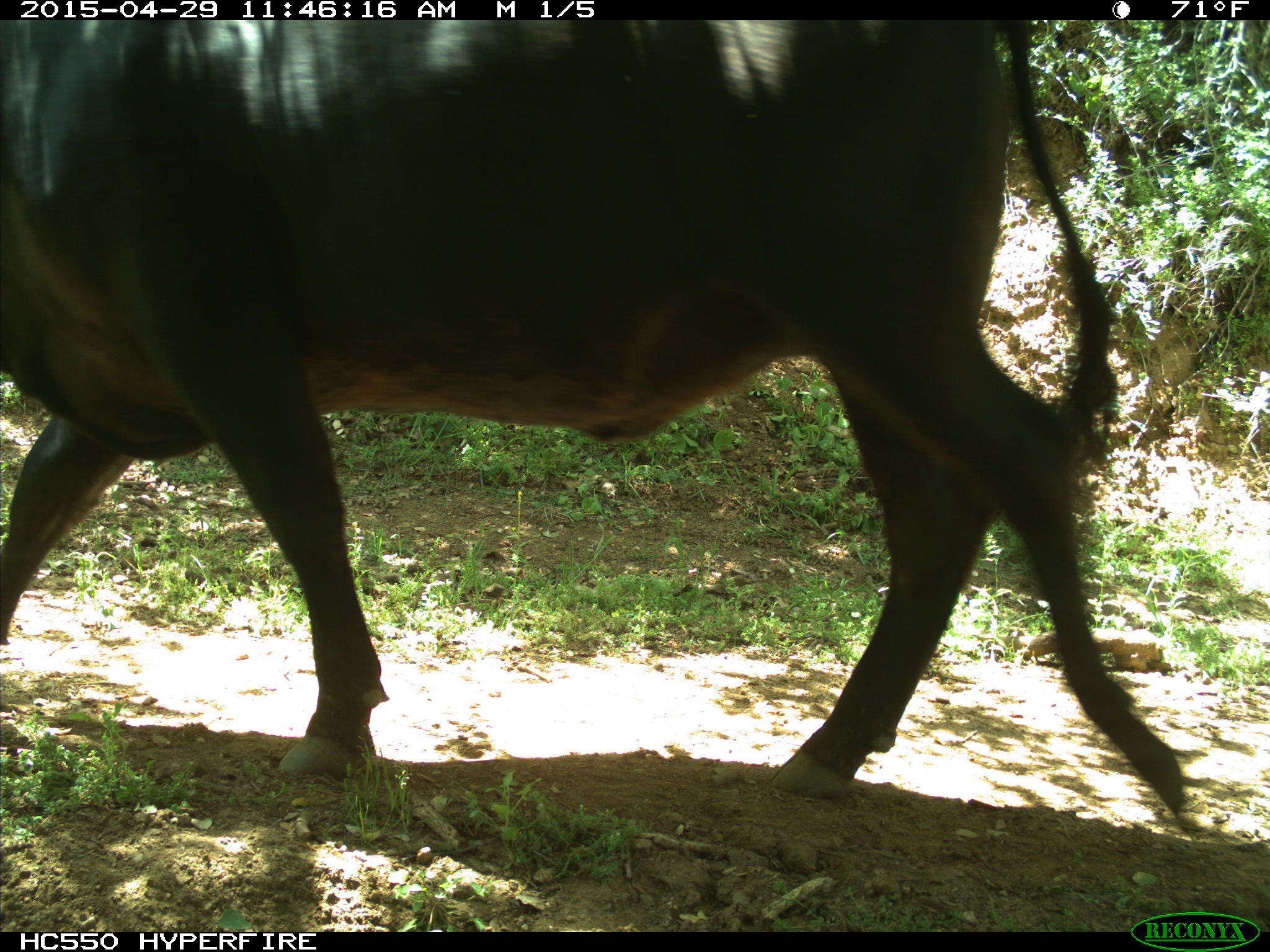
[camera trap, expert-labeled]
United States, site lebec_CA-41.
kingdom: Animalia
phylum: Chordata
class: Mammalia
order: Artiodactyla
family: Bovidae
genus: Bos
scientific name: Bos taurus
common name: domestic cow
Bos taurus (domestic cow).